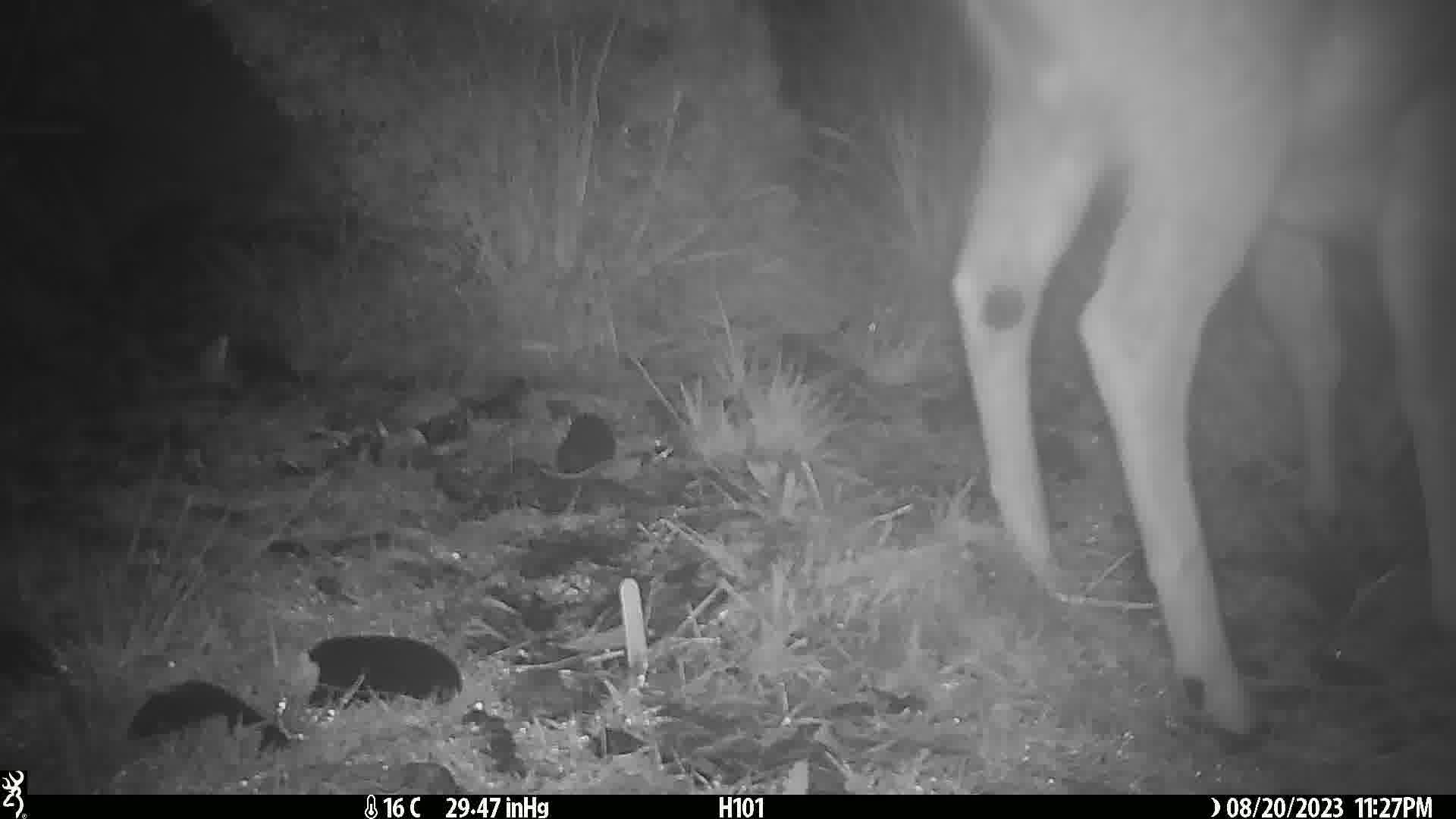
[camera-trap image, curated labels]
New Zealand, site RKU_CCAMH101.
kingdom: Animalia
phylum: Chordata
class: Mammalia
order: Artiodactyla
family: Cervidae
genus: Odocoileus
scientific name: Odocoileus virginianus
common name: white-tailed deer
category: white tailed deer